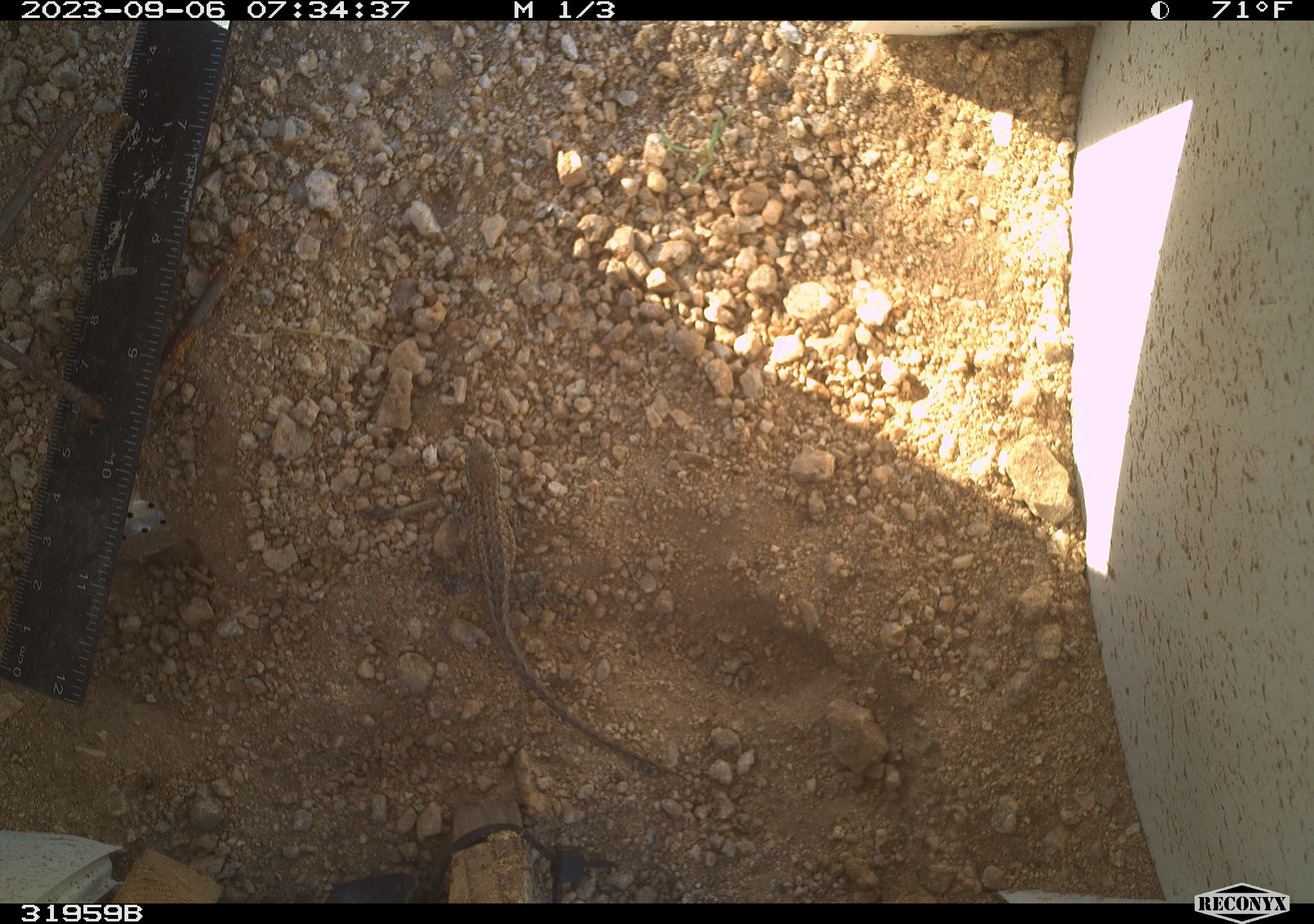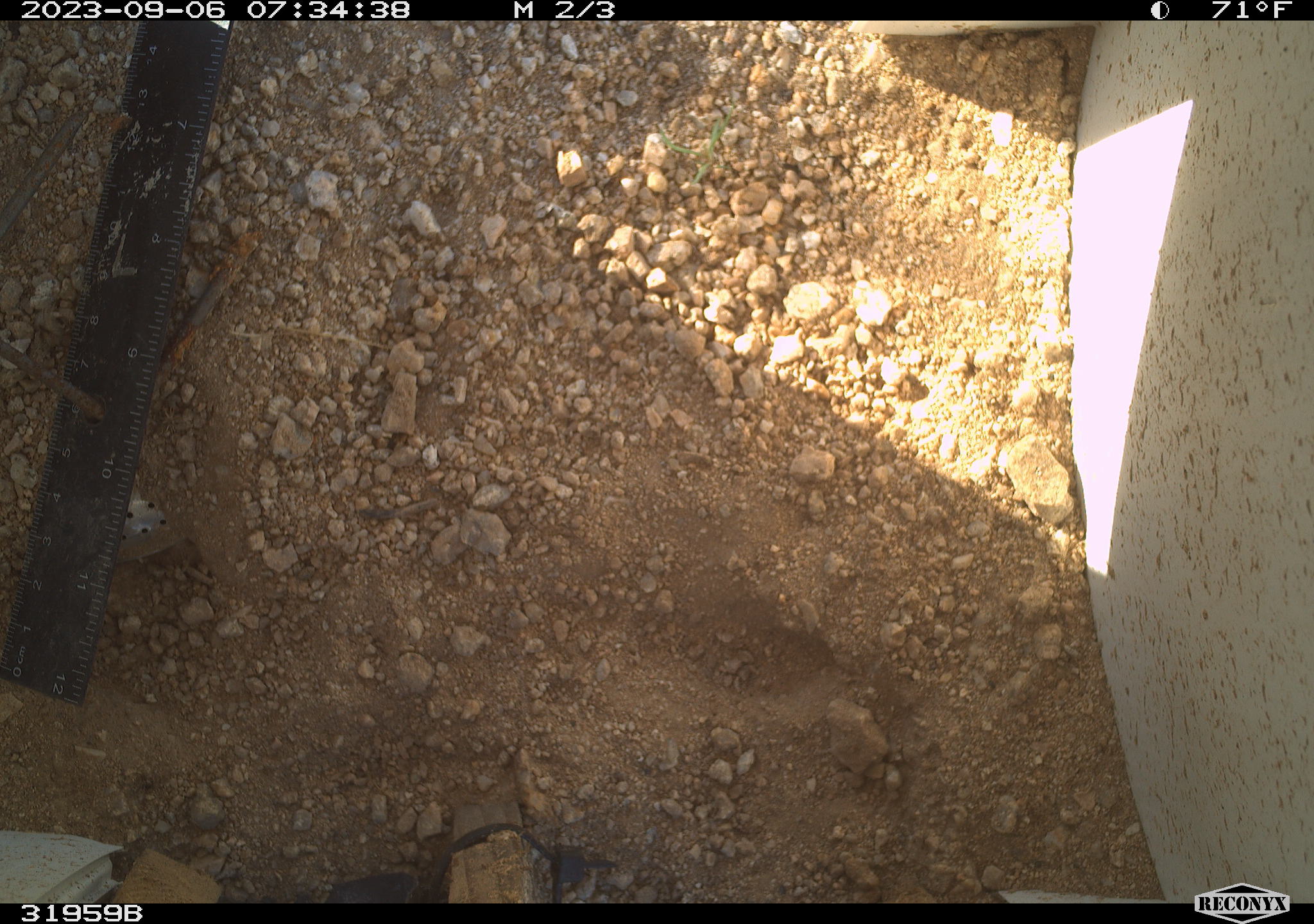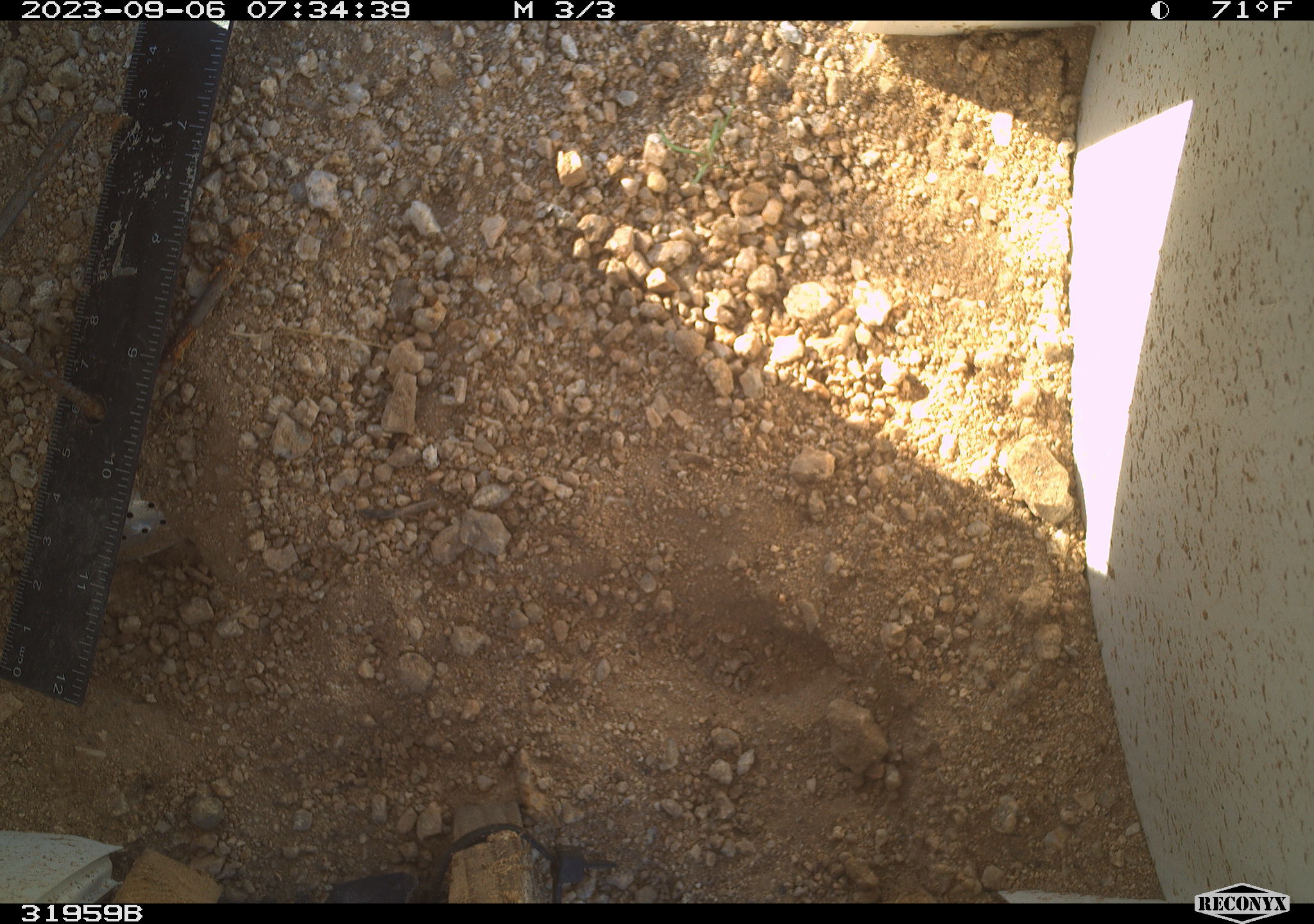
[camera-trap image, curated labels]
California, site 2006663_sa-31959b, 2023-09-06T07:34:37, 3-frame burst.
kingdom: Animalia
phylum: Chordata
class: Reptilia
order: Squamata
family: Phrynosomatidae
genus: Sceloporus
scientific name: Sceloporus graciosus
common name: common sagebrush lizard